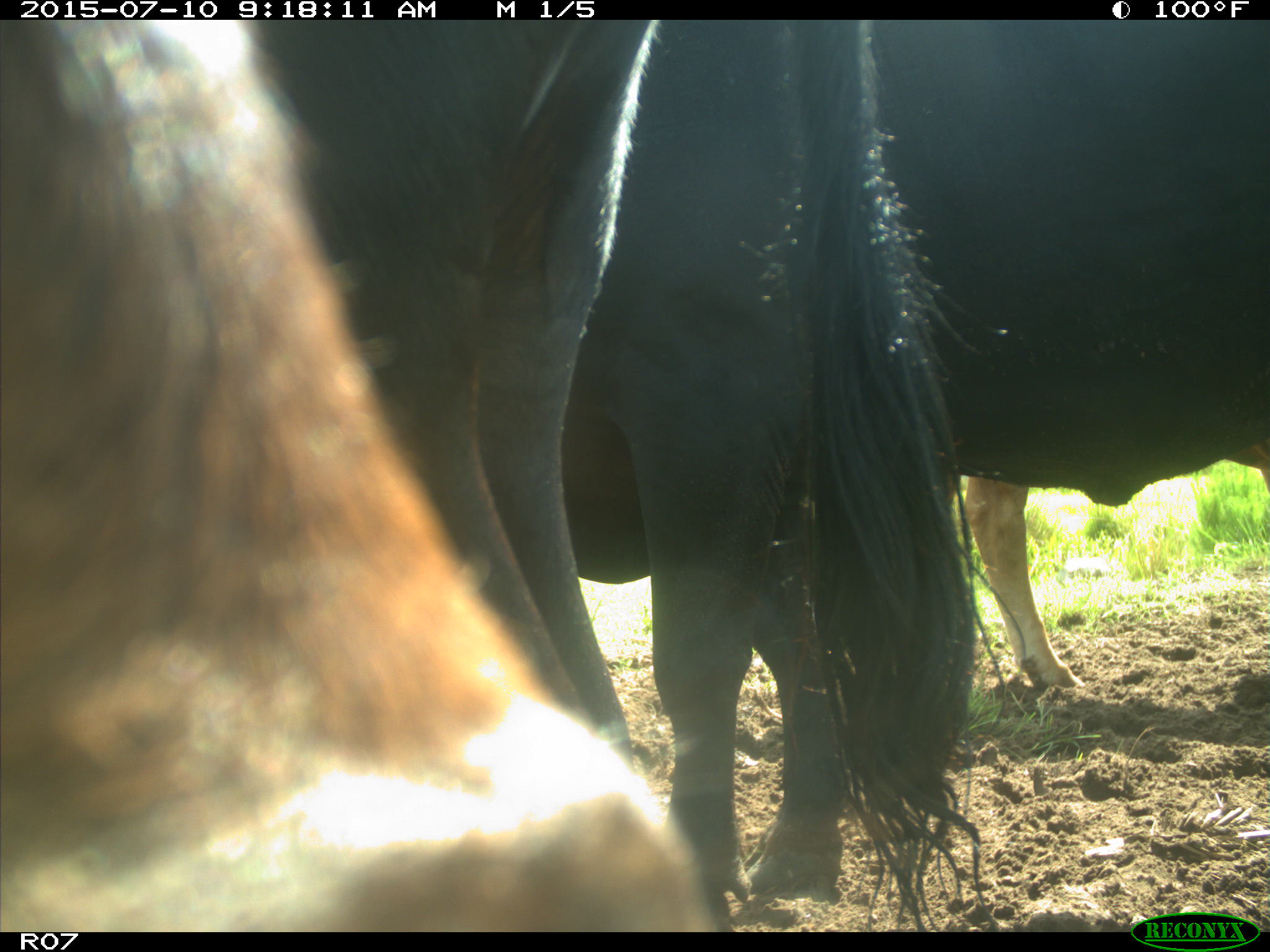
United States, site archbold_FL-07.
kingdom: Animalia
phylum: Chordata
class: Mammalia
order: Artiodactyla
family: Bovidae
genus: Bos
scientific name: Bos taurus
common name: domestic cow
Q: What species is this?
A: Bos taurus (domestic cow).